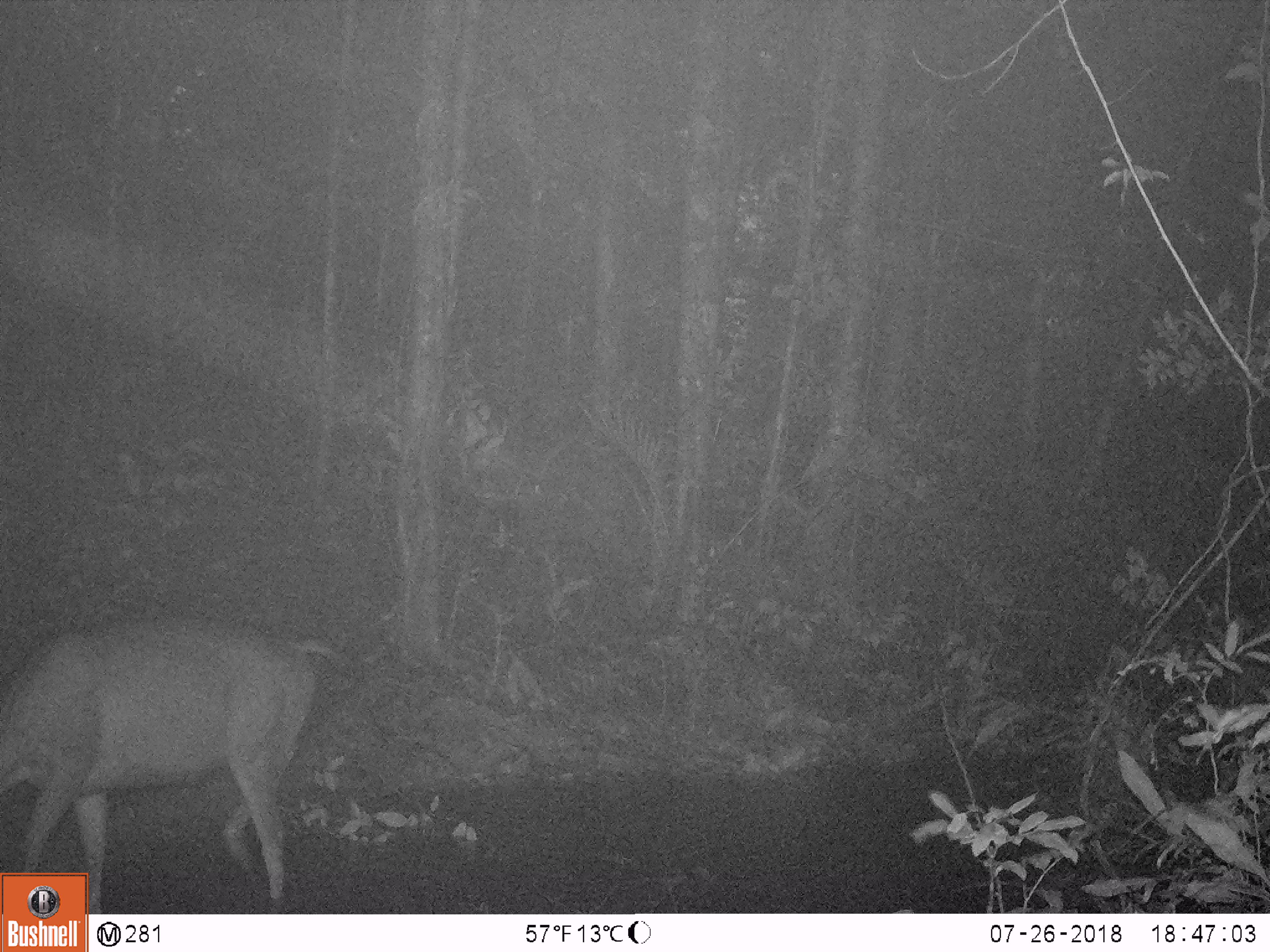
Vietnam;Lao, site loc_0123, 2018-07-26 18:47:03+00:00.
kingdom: Animalia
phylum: Chordata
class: Mammalia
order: Artiodactyla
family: Cervidae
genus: Rusa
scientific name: Rusa unicolor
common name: sambar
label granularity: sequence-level